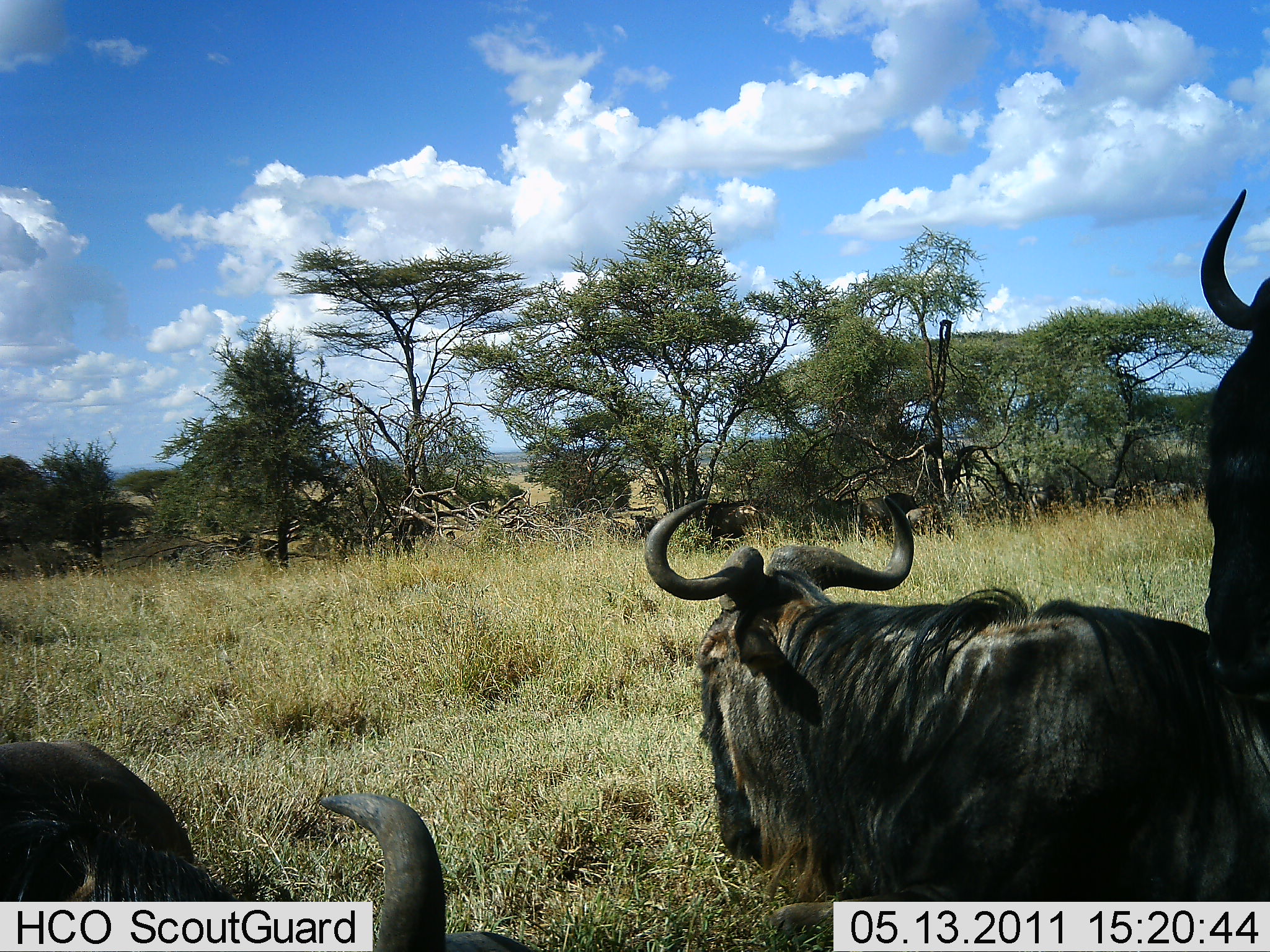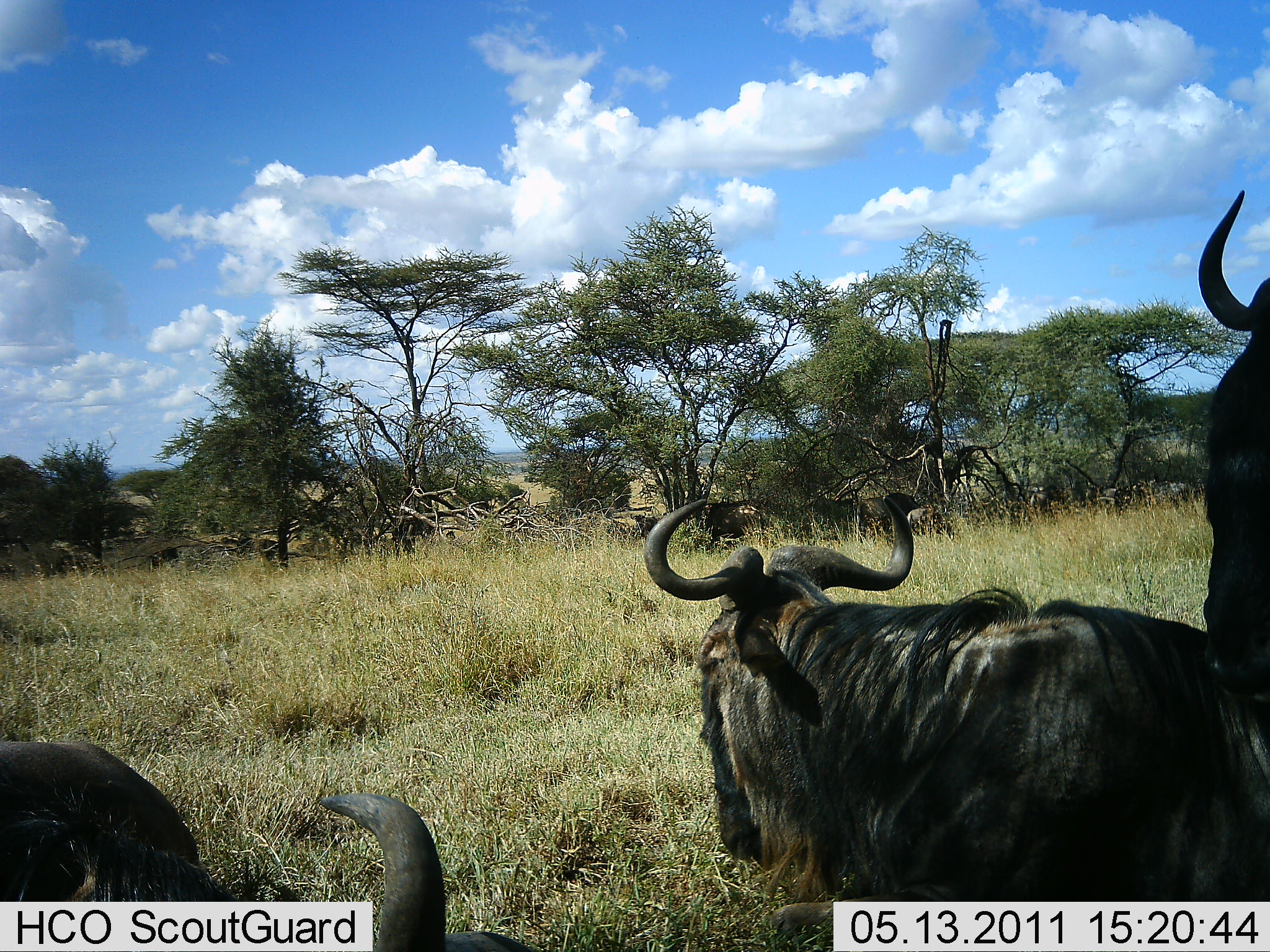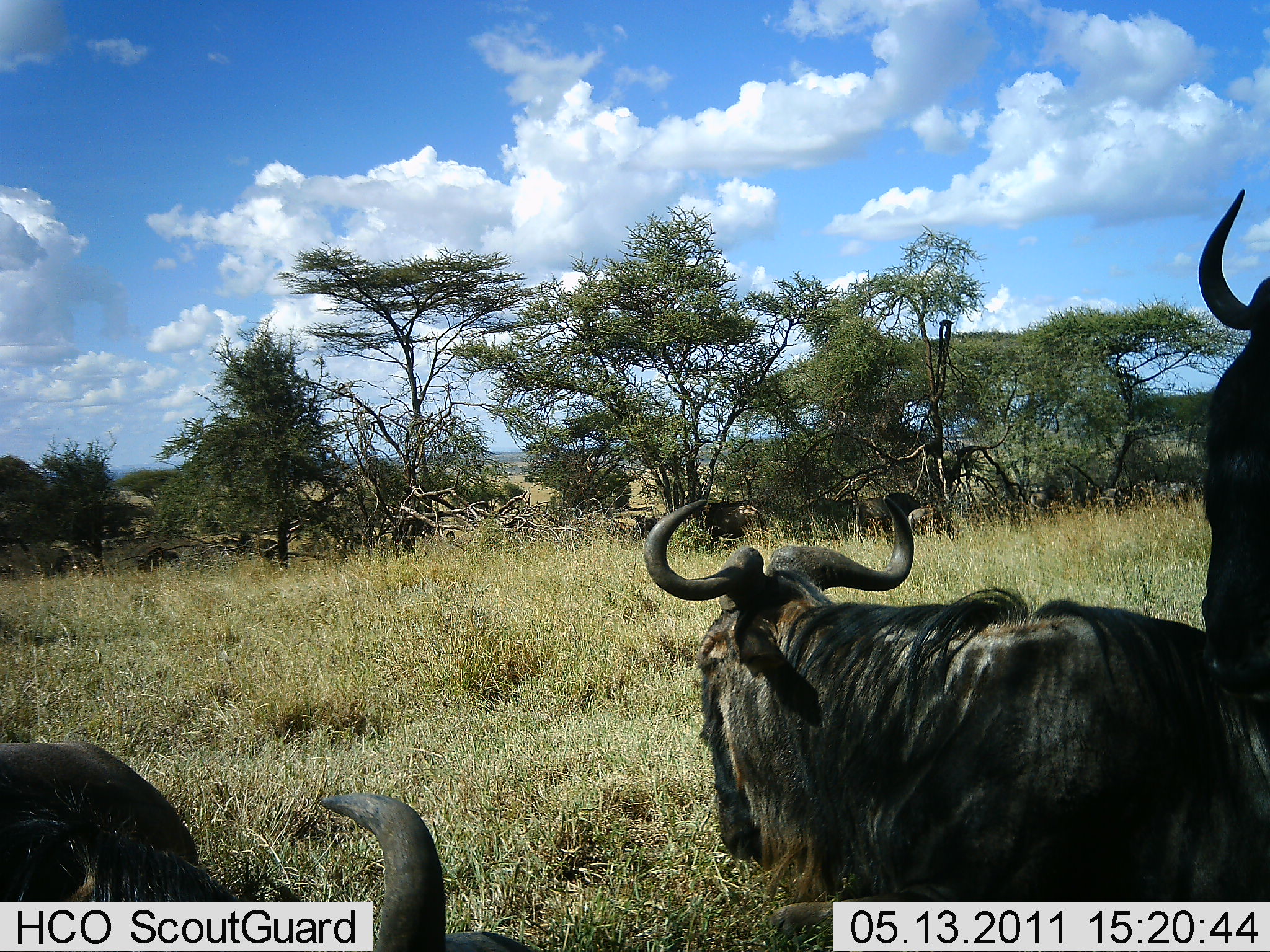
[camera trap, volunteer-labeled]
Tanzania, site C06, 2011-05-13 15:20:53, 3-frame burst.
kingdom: Animalia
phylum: Chordata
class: Mammalia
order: Artiodactyla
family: Bovidae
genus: Connochaetes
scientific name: Connochaetes taurinus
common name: blue wildebeest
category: wildebeest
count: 4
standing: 43%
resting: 64%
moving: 14%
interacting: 0%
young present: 0%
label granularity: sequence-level